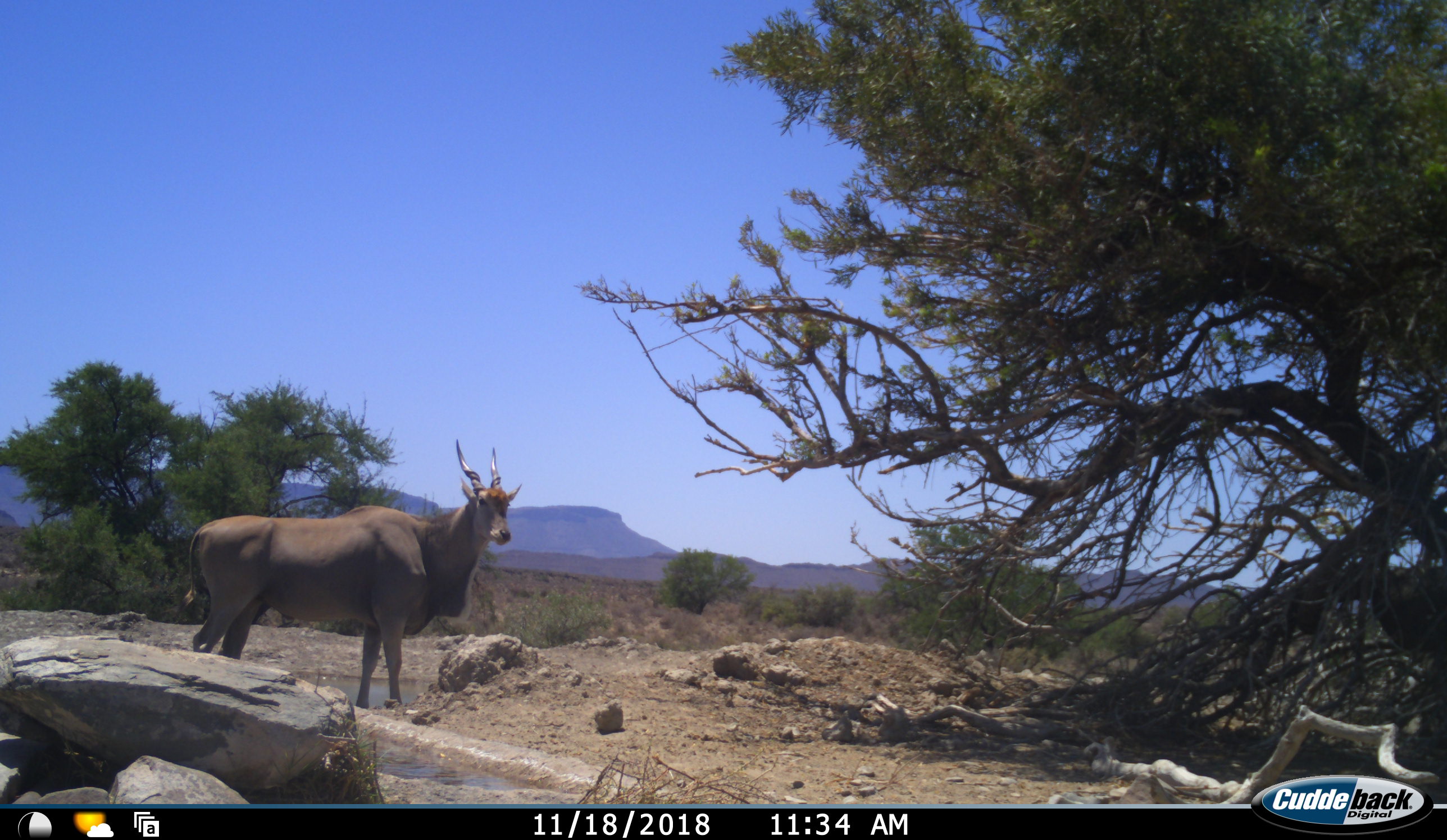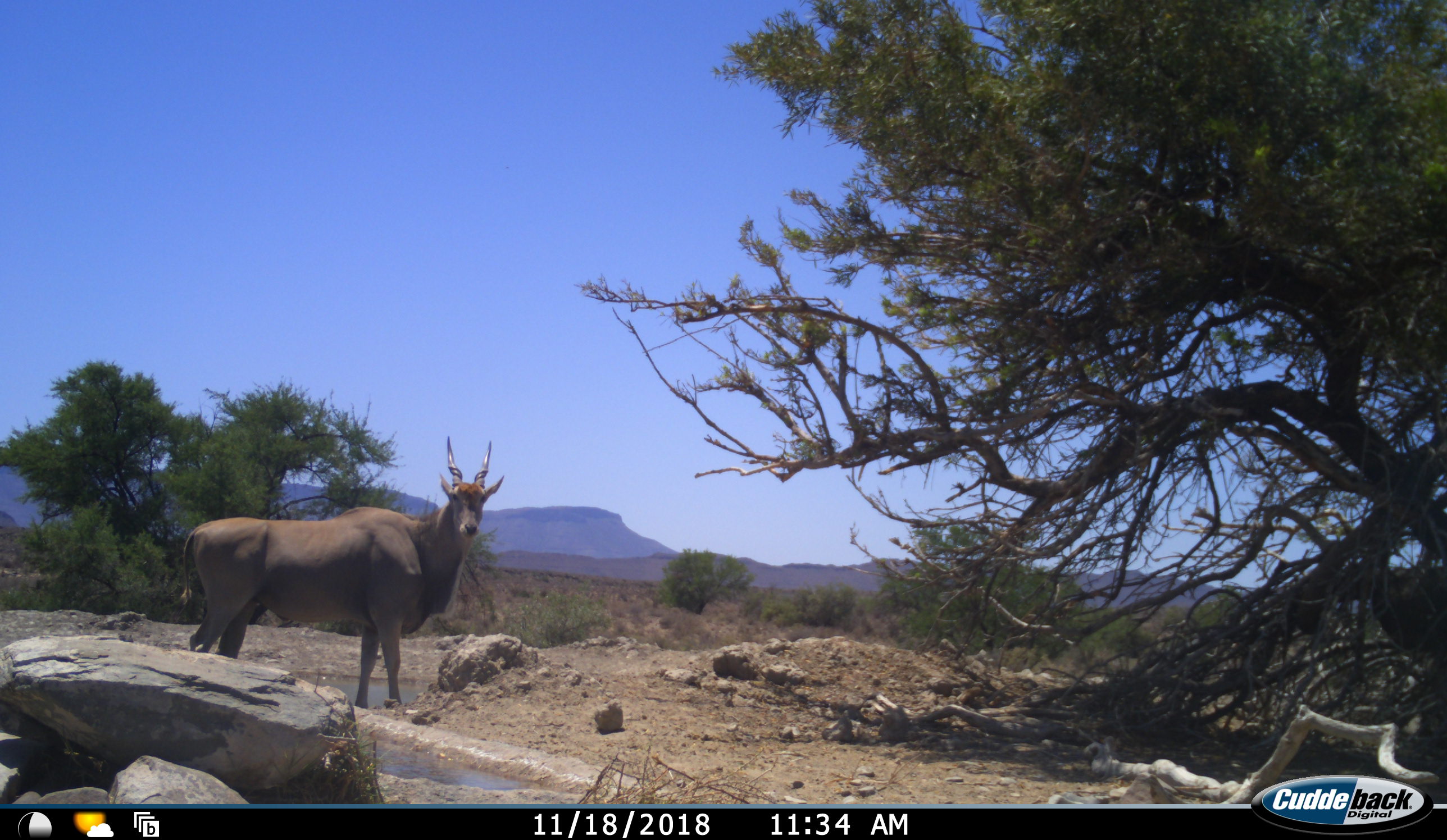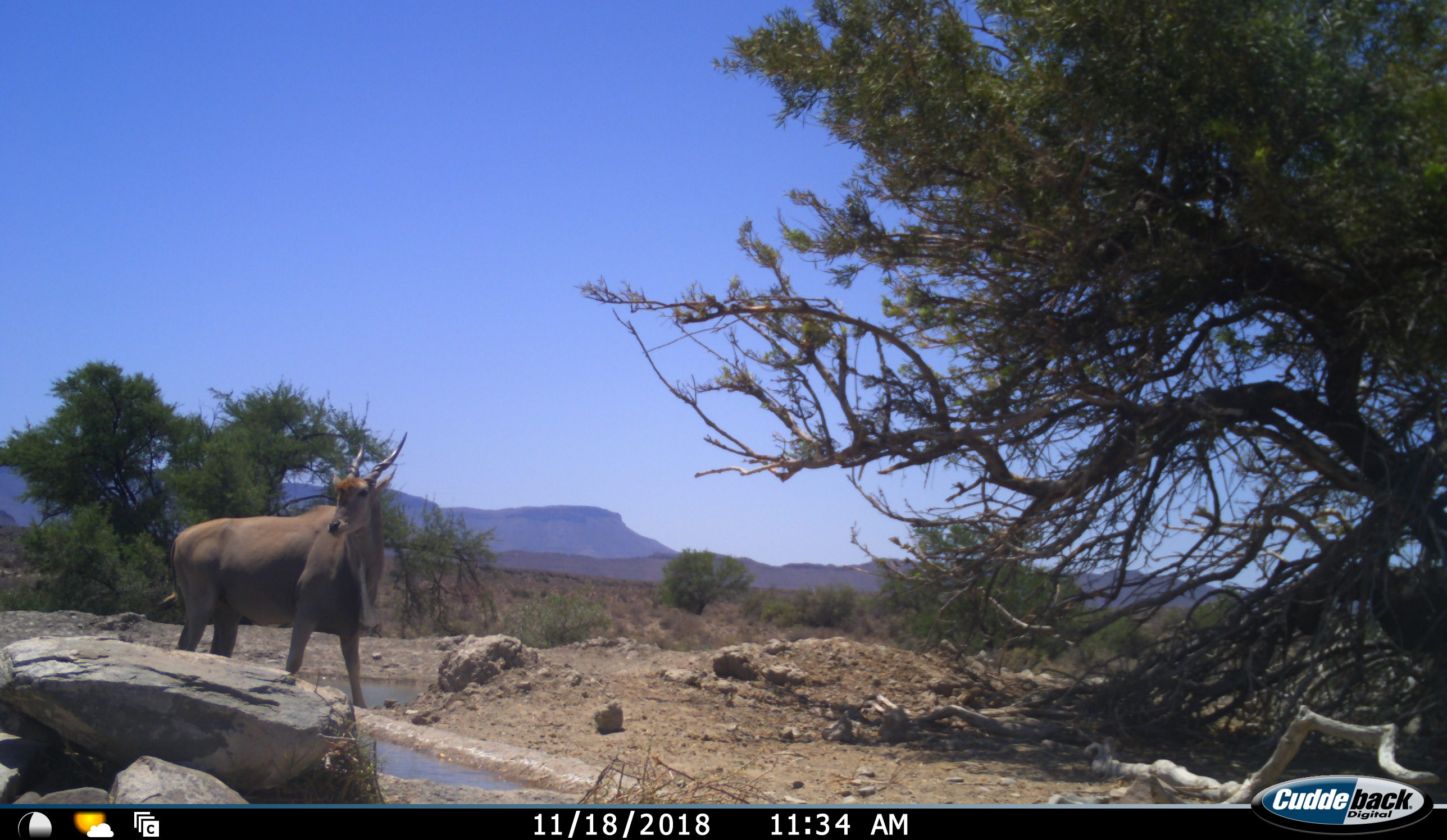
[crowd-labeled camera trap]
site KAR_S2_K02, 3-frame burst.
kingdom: Animalia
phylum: Chordata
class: Mammalia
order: Artiodactyla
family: Bovidae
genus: Tragelaphus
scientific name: Tragelaphus oryx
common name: eland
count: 1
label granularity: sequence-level